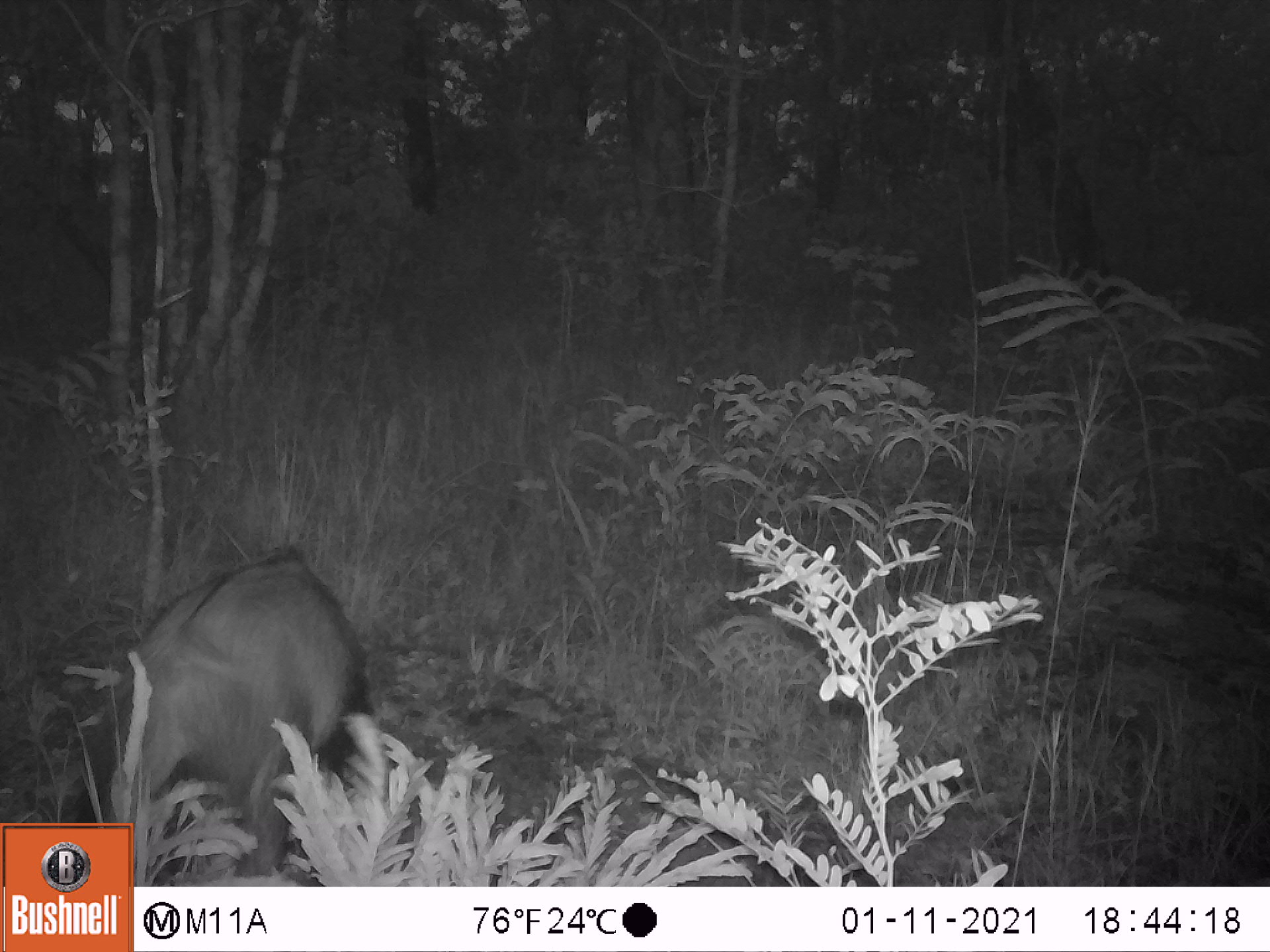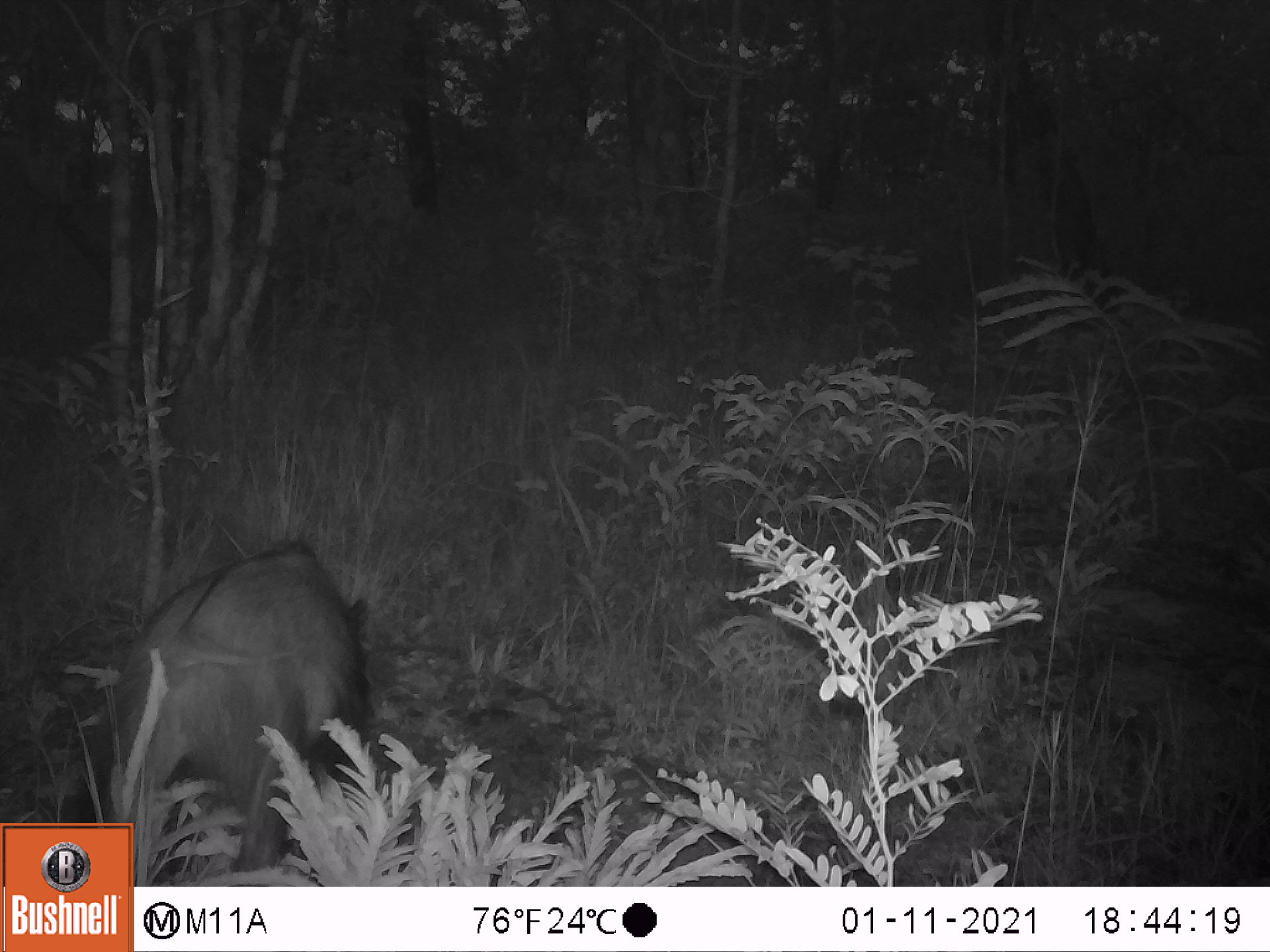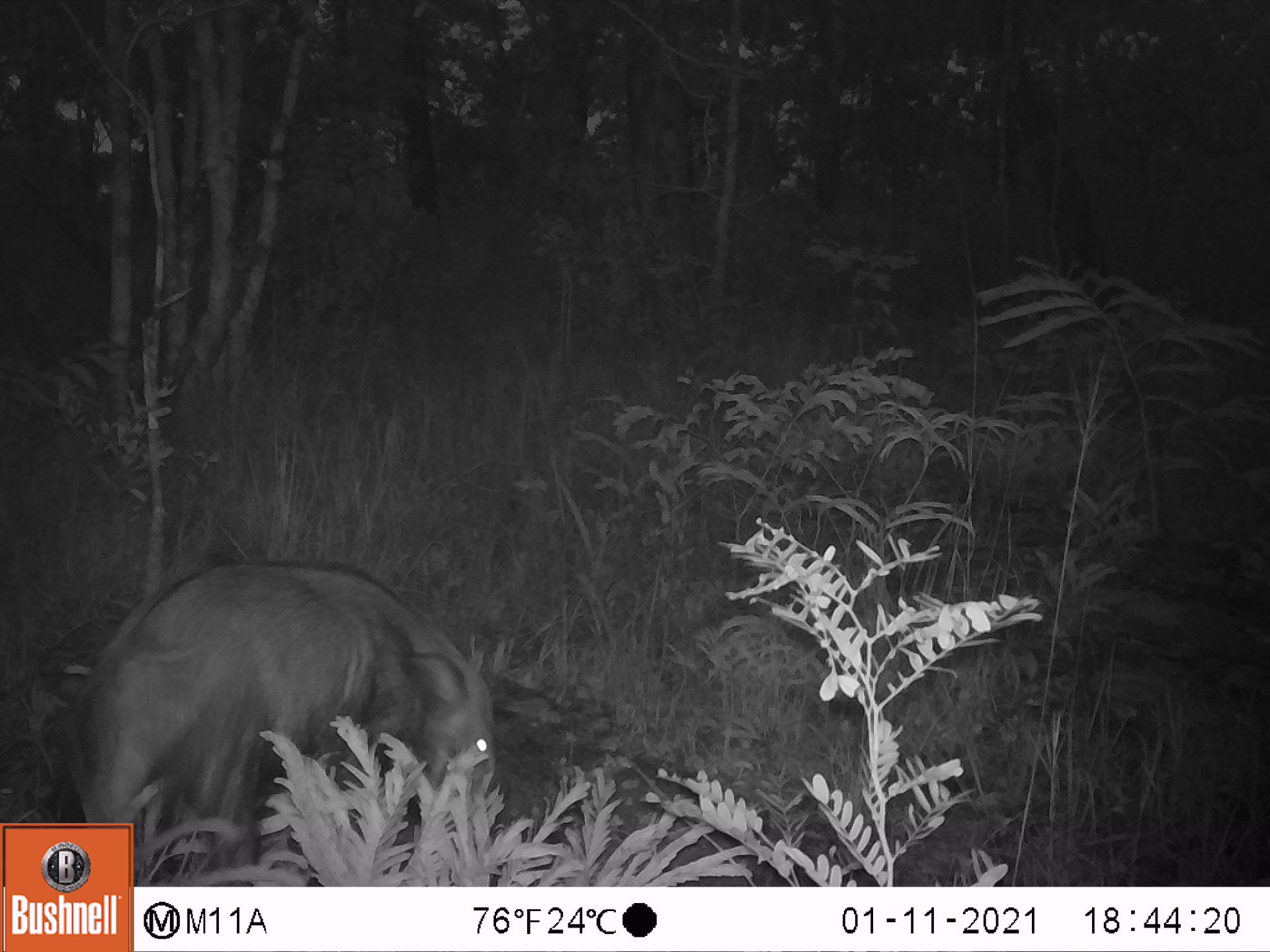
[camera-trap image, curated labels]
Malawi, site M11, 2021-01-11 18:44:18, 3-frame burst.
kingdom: Animalia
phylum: Chordata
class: Mammalia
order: Artiodactyla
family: Suidae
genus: Potamochoerus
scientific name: Potamochoerus larvatus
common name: bushpig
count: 1